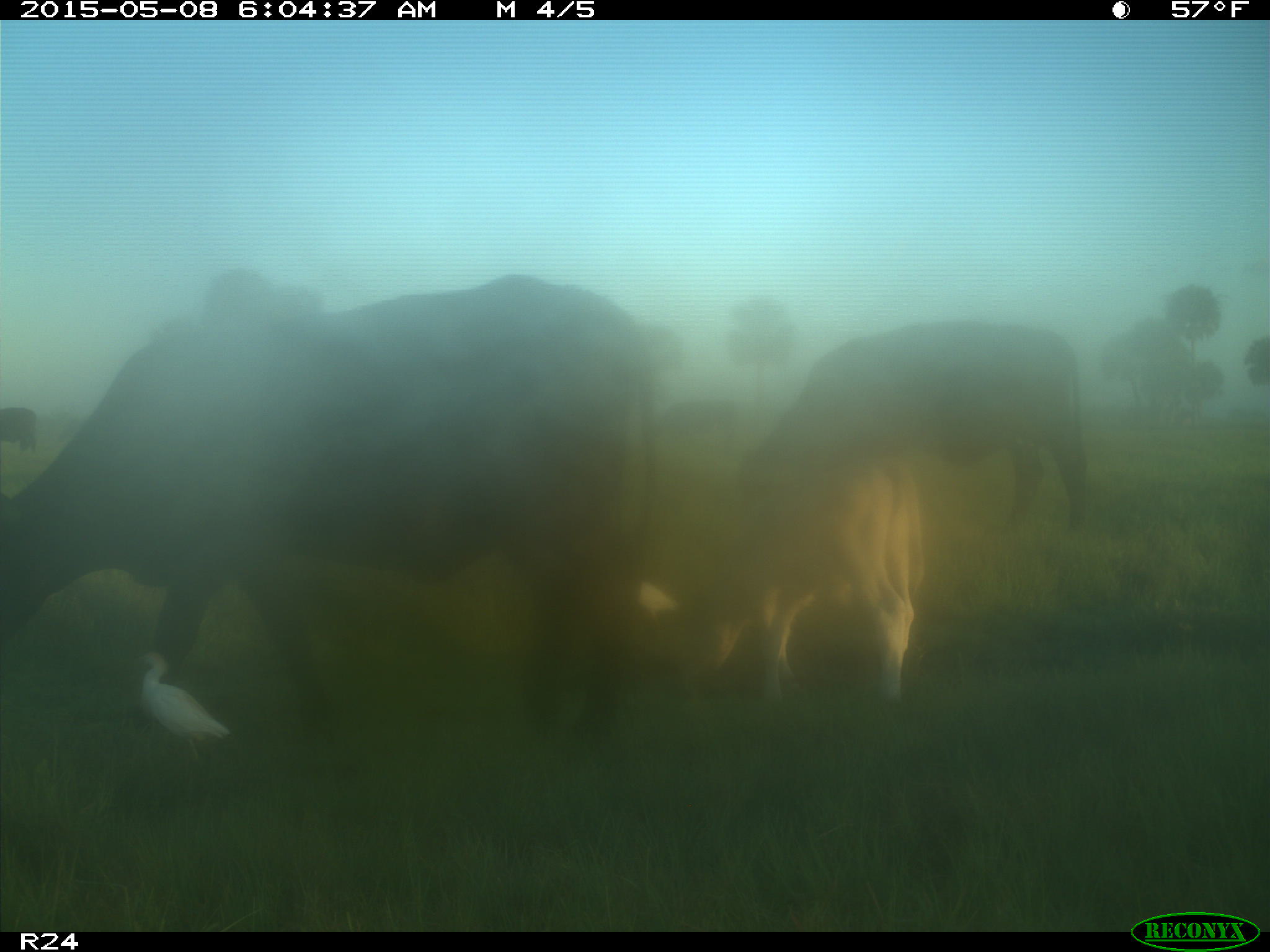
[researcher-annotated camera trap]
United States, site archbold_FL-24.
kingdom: Animalia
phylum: Chordata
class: Mammalia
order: Artiodactyla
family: Bovidae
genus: Bos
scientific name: Bos taurus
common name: domestic cow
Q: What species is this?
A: Bos taurus (domestic cow).